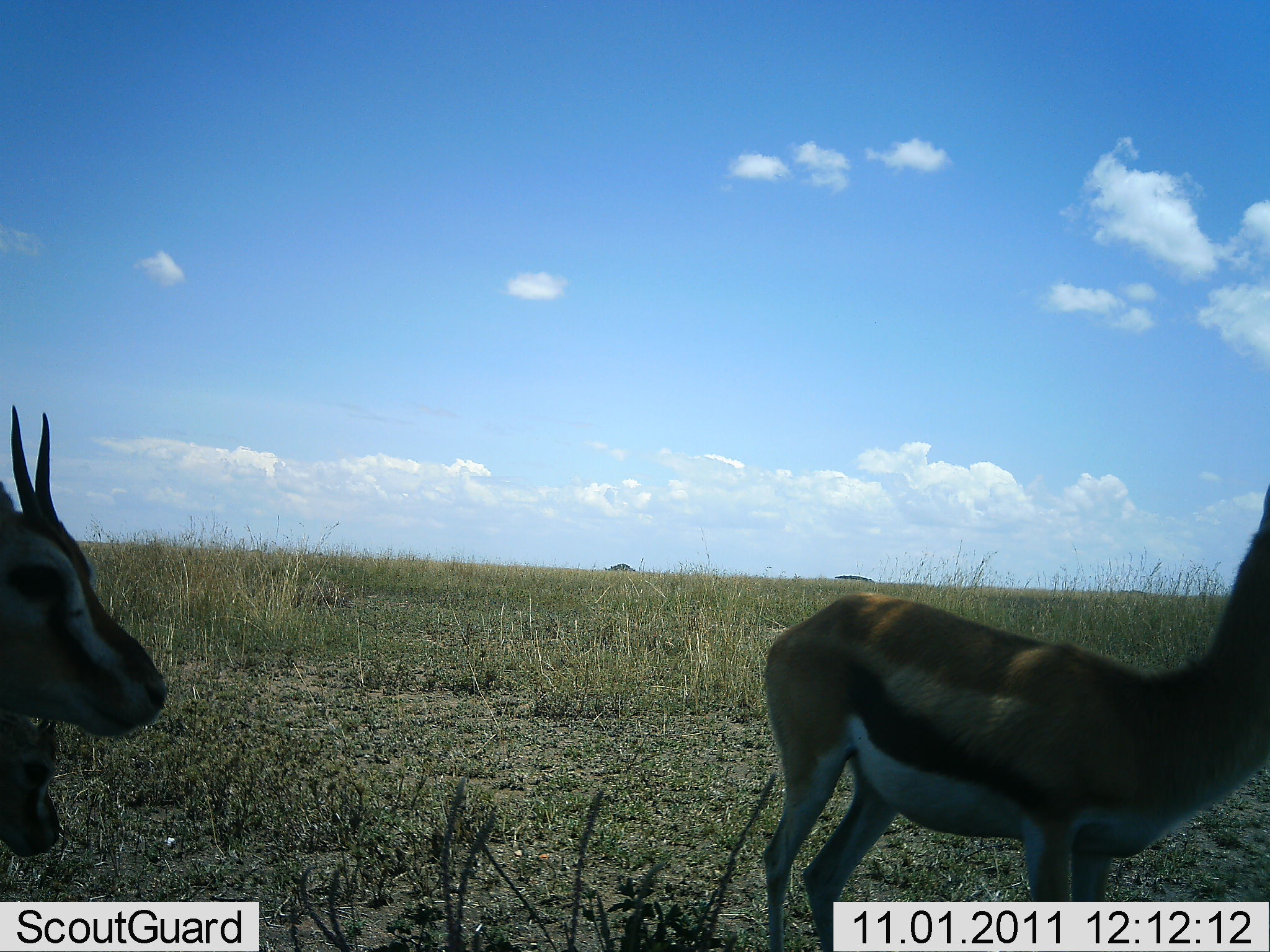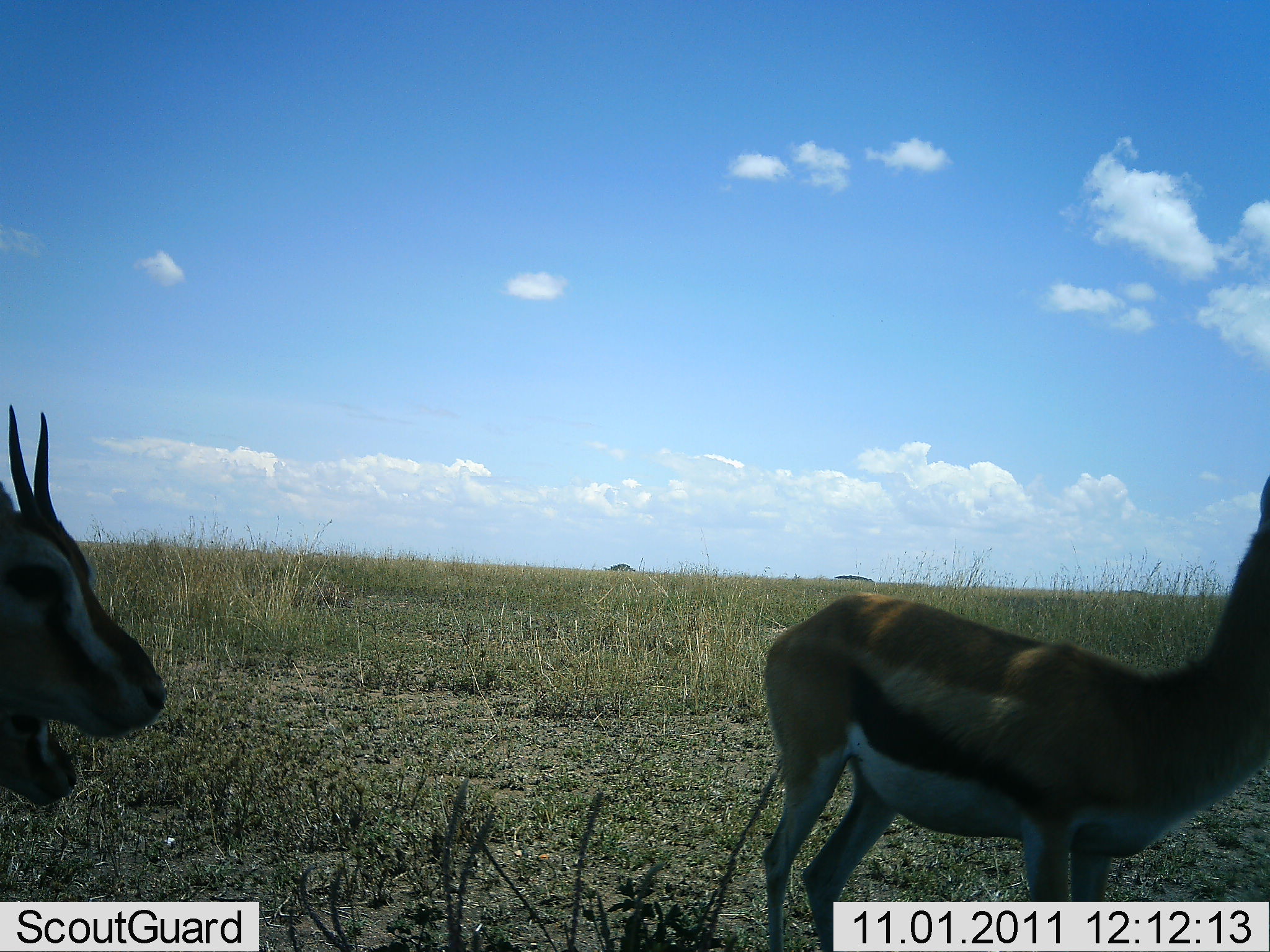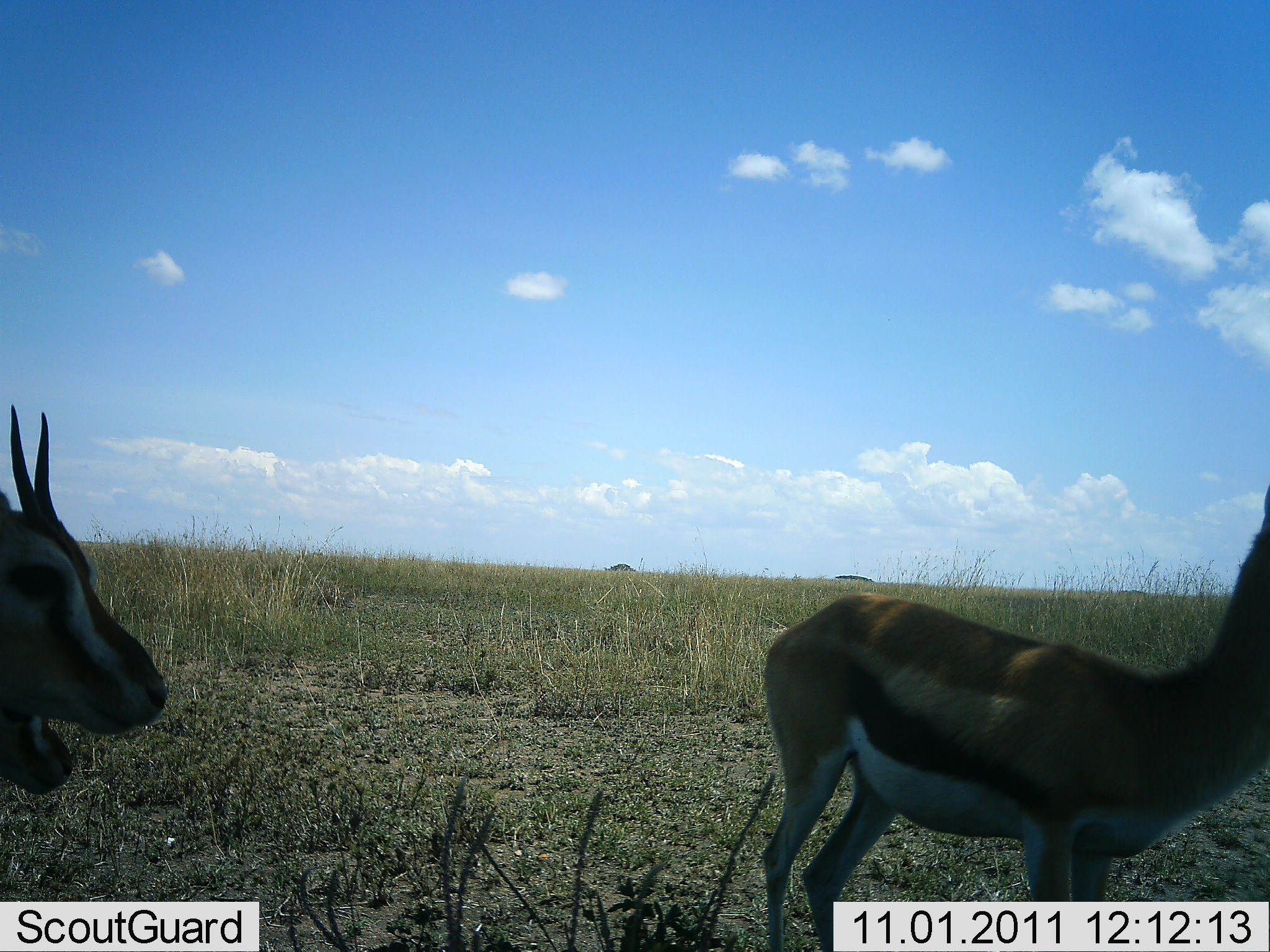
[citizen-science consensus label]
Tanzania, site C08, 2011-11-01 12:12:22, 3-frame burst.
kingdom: Animalia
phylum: Chordata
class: Mammalia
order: Artiodactyla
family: Bovidae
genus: Eudorcas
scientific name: Eudorcas thomsonii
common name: thomson's gazelle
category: gazellethomsons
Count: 3.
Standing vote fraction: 90%.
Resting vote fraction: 0%.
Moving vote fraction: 10%.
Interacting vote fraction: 0%.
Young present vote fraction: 20%.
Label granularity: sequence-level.